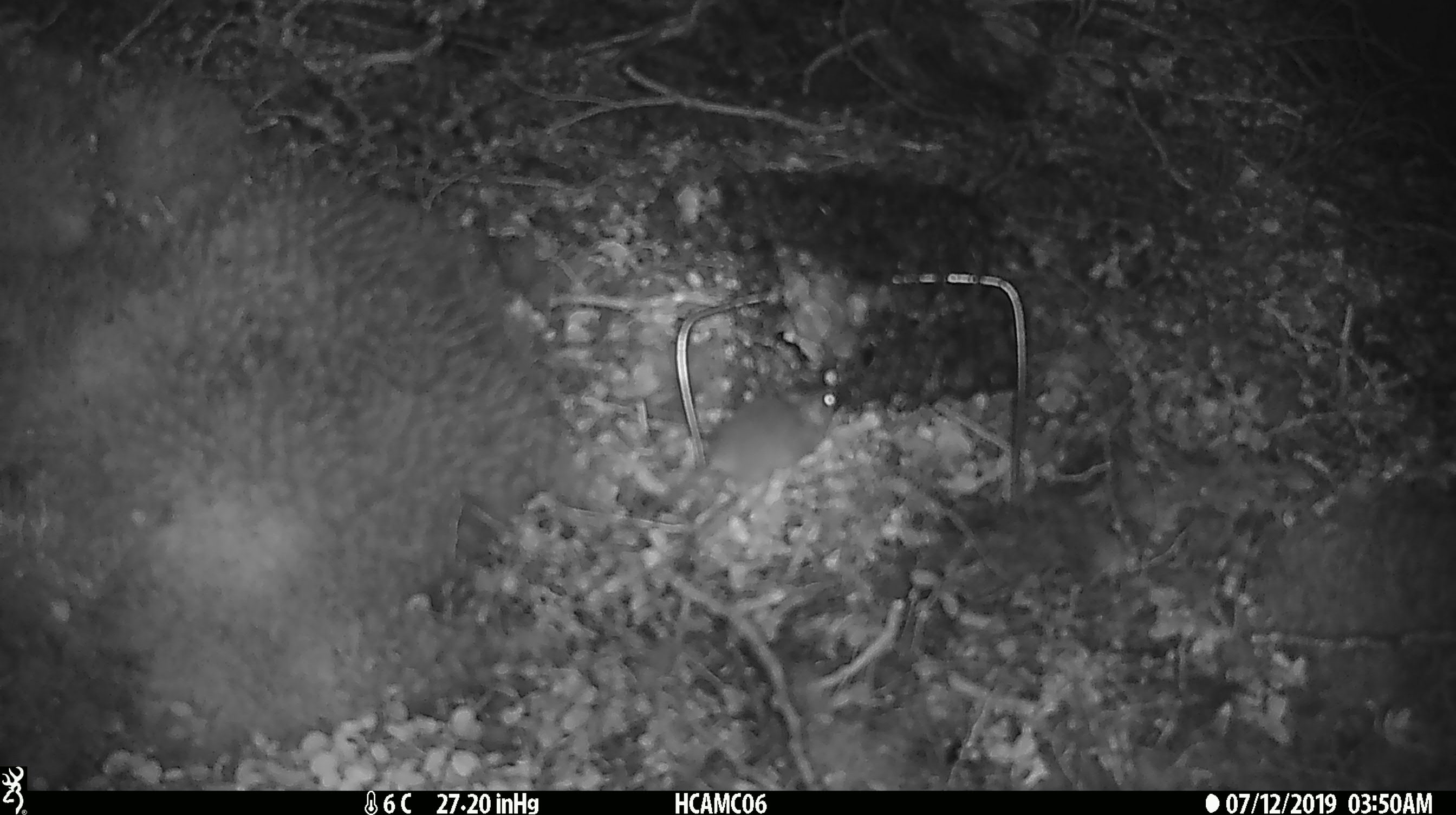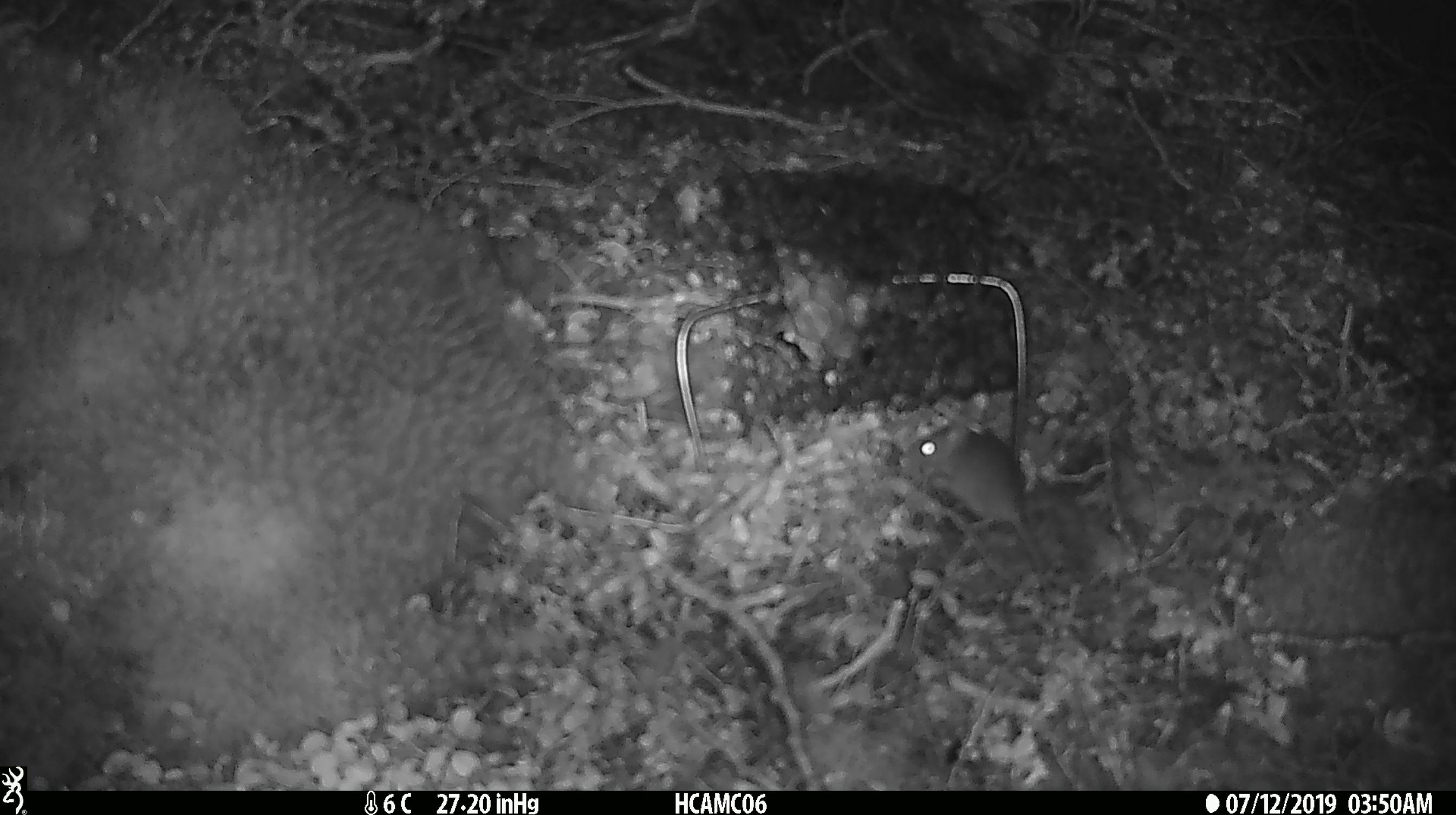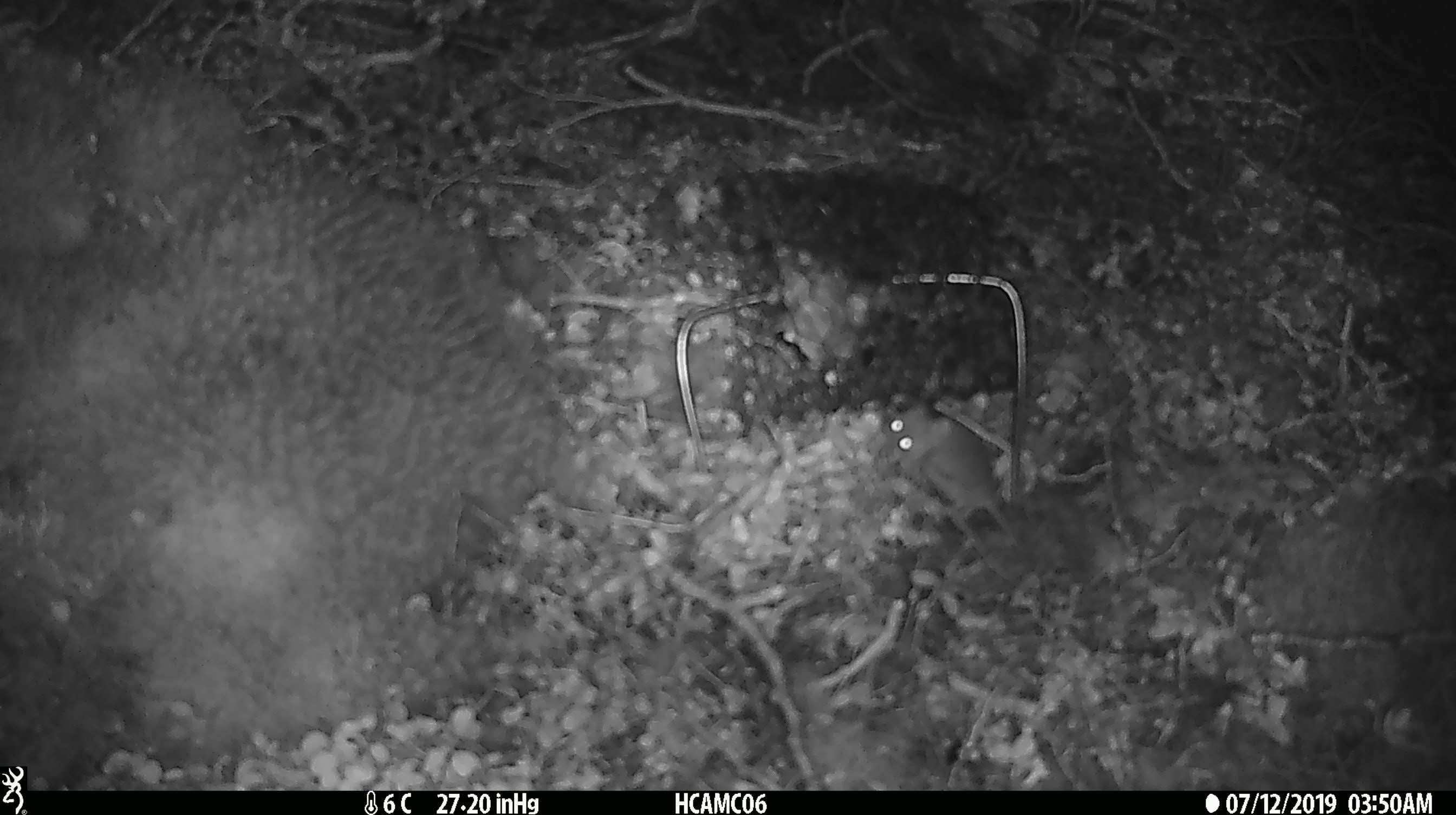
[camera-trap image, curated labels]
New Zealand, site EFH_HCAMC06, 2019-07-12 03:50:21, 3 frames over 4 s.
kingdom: Animalia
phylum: Chordata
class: Mammalia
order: Rodentia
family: Muridae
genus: Mus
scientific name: Mus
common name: mouse